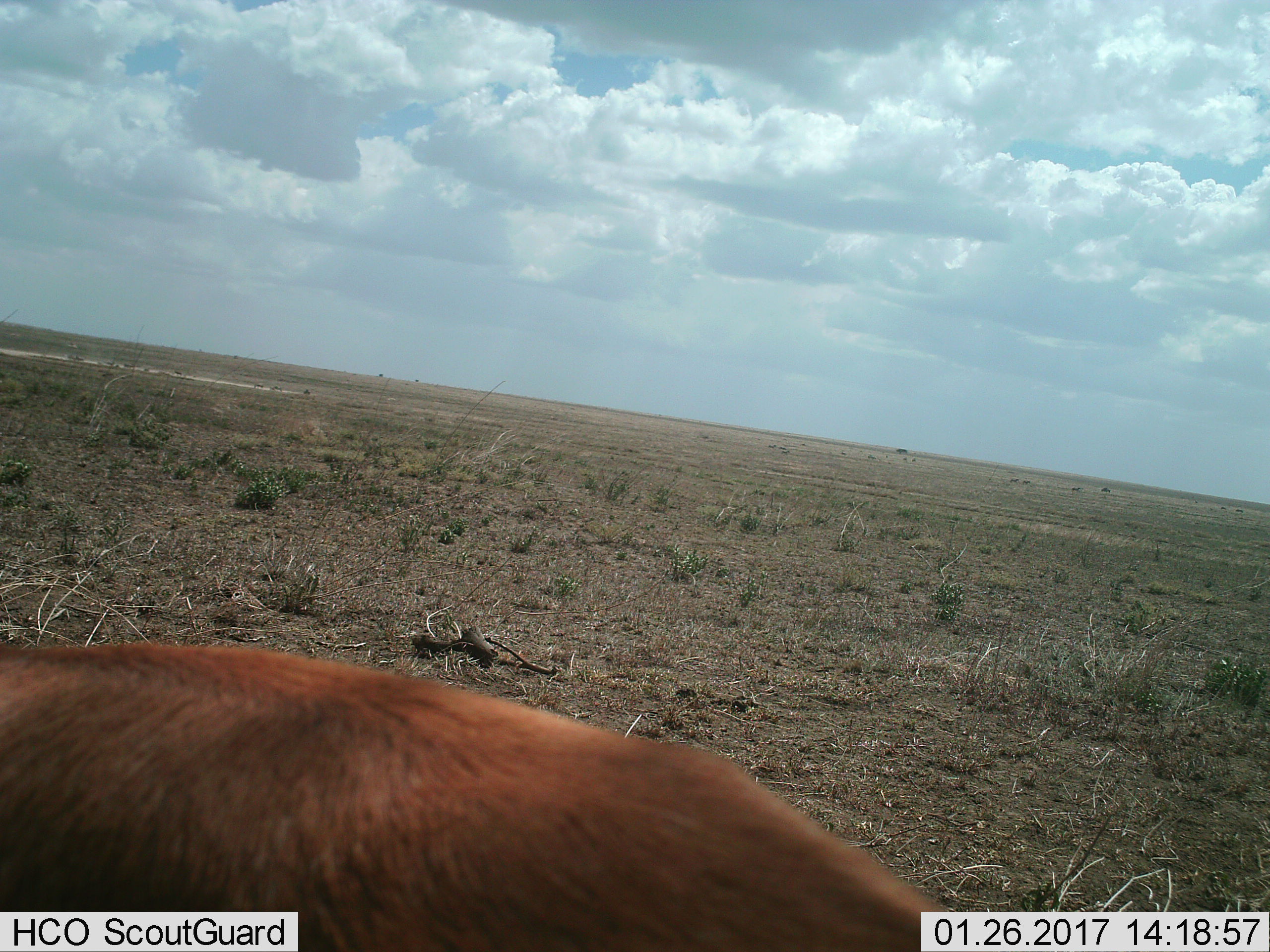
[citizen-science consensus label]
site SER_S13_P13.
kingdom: Animalia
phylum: Chordata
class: Mammalia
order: Artiodactyla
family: Bovidae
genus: Eudorcas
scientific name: Eudorcas thomsonii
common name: thomson's gazelle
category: gazellethomsons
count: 1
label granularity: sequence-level